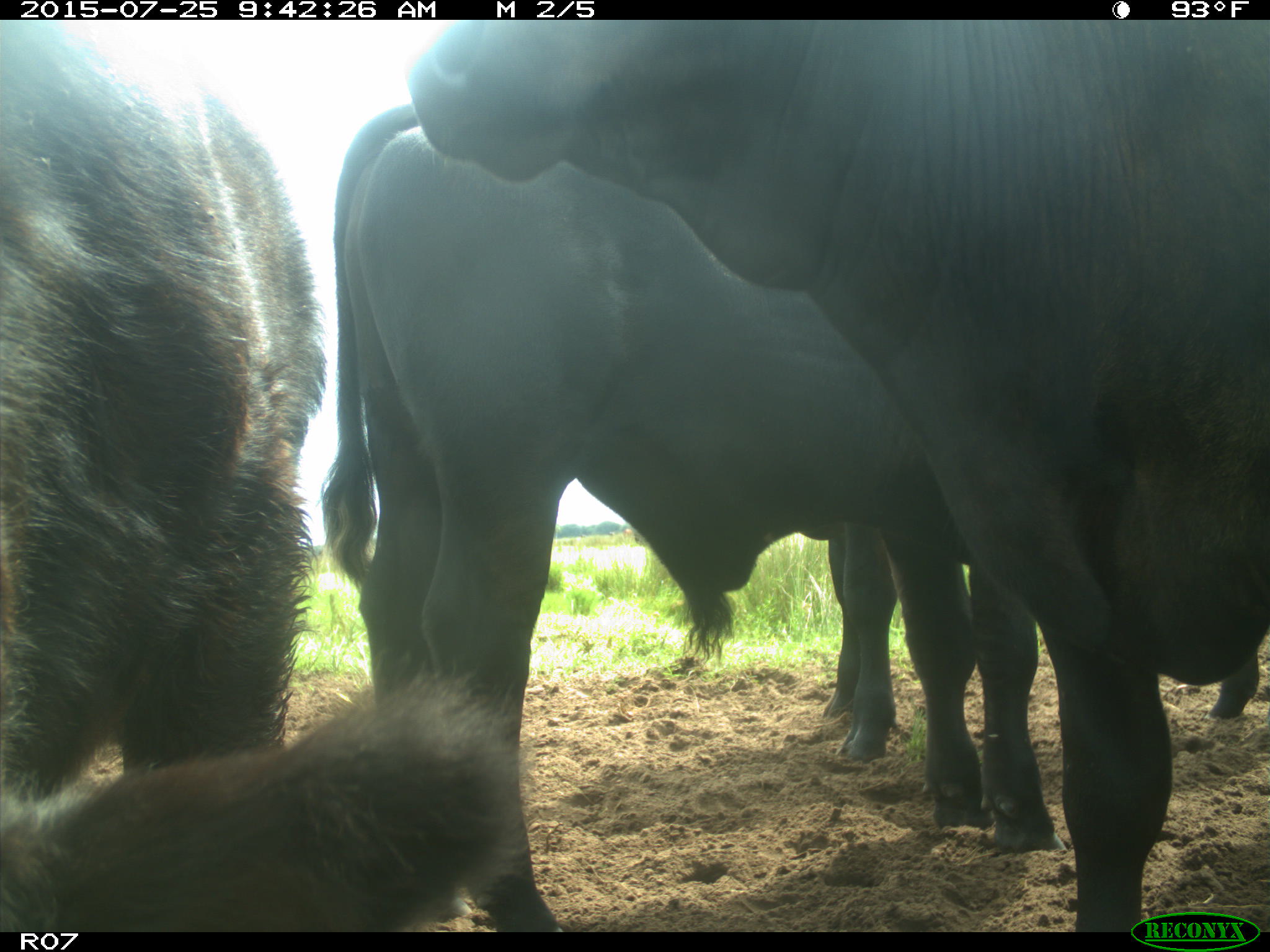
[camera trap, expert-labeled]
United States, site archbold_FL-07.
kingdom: Animalia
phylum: Chordata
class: Mammalia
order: Artiodactyla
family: Bovidae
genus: Bos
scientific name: Bos taurus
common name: domestic cow